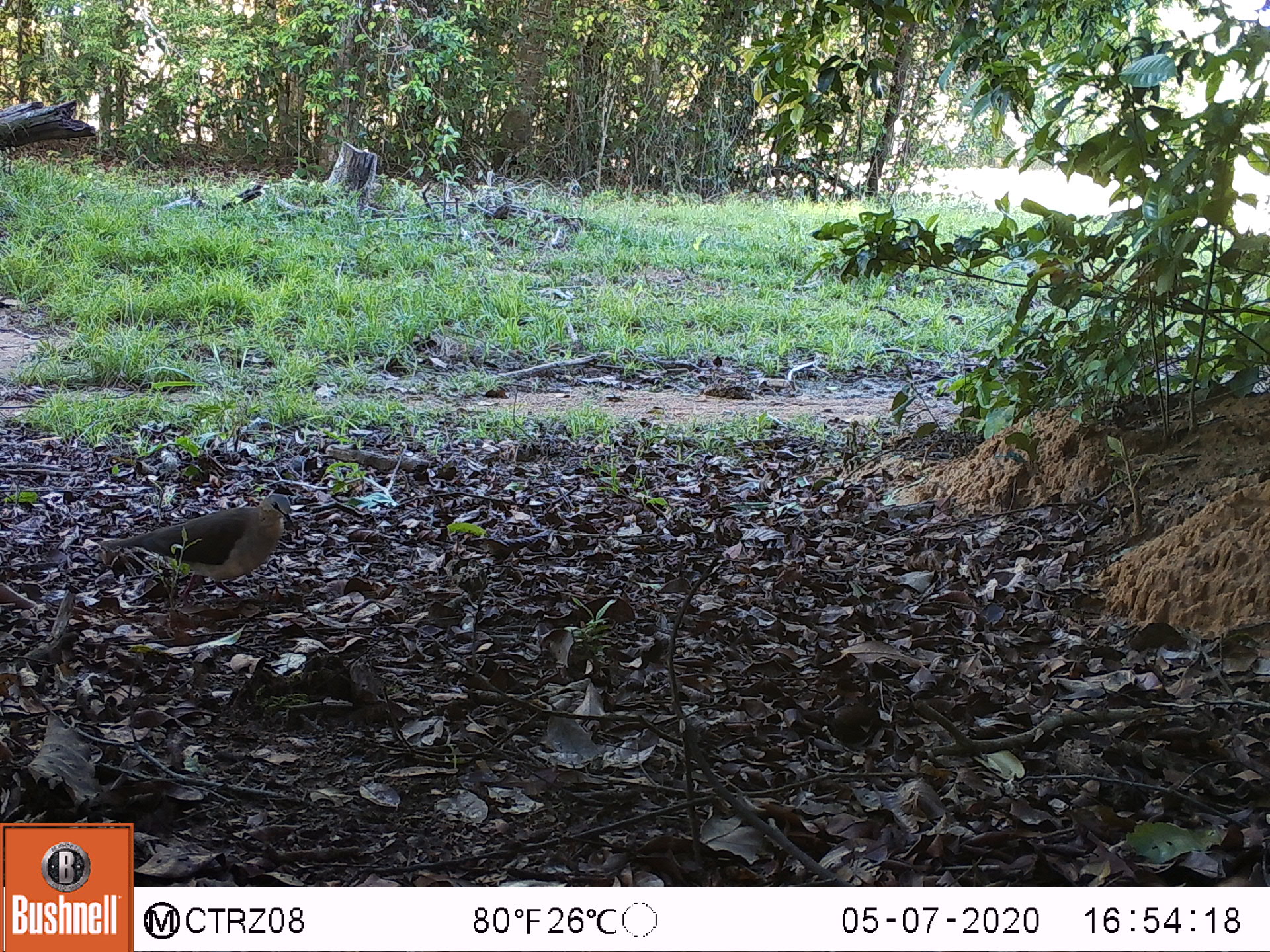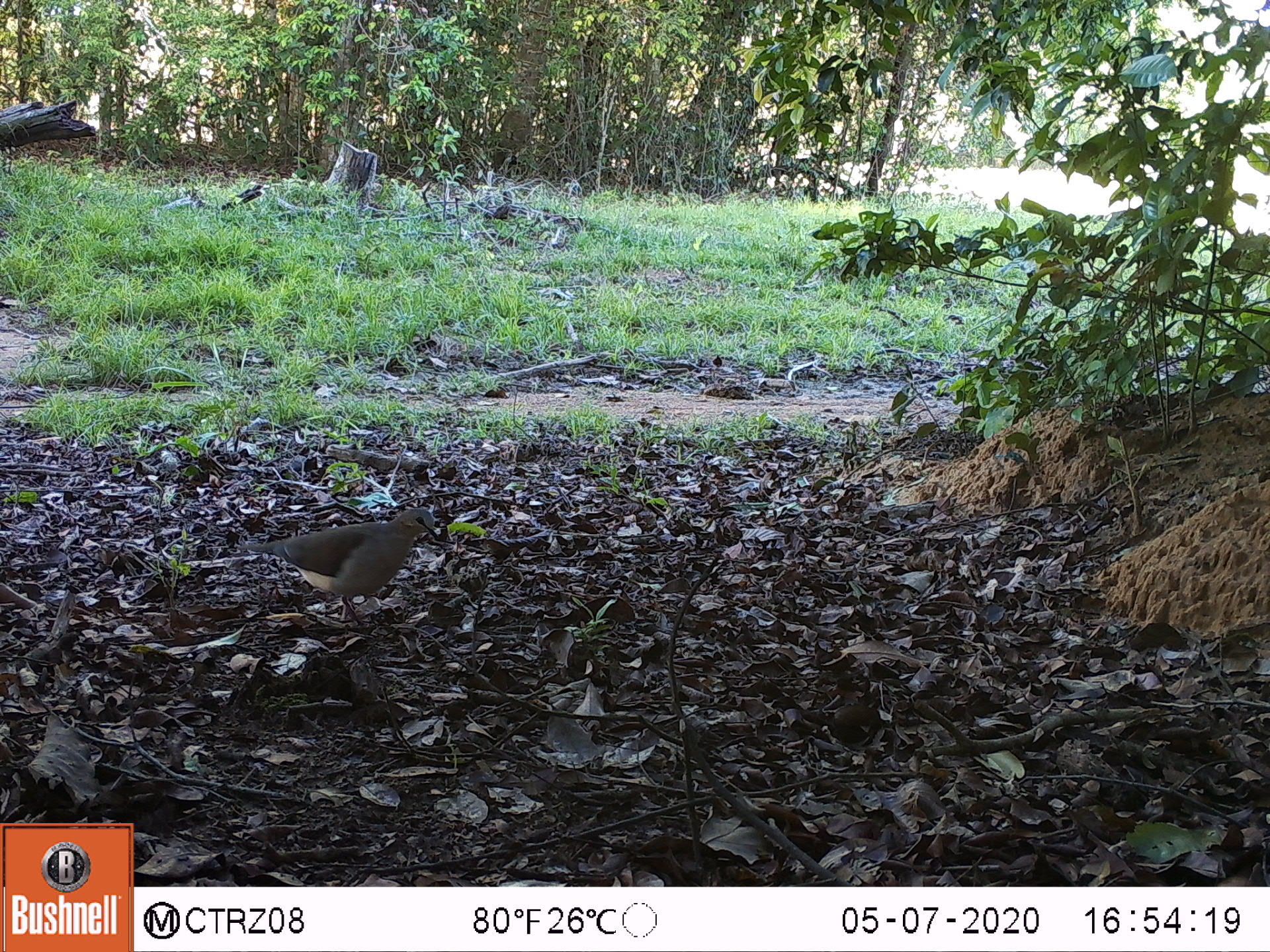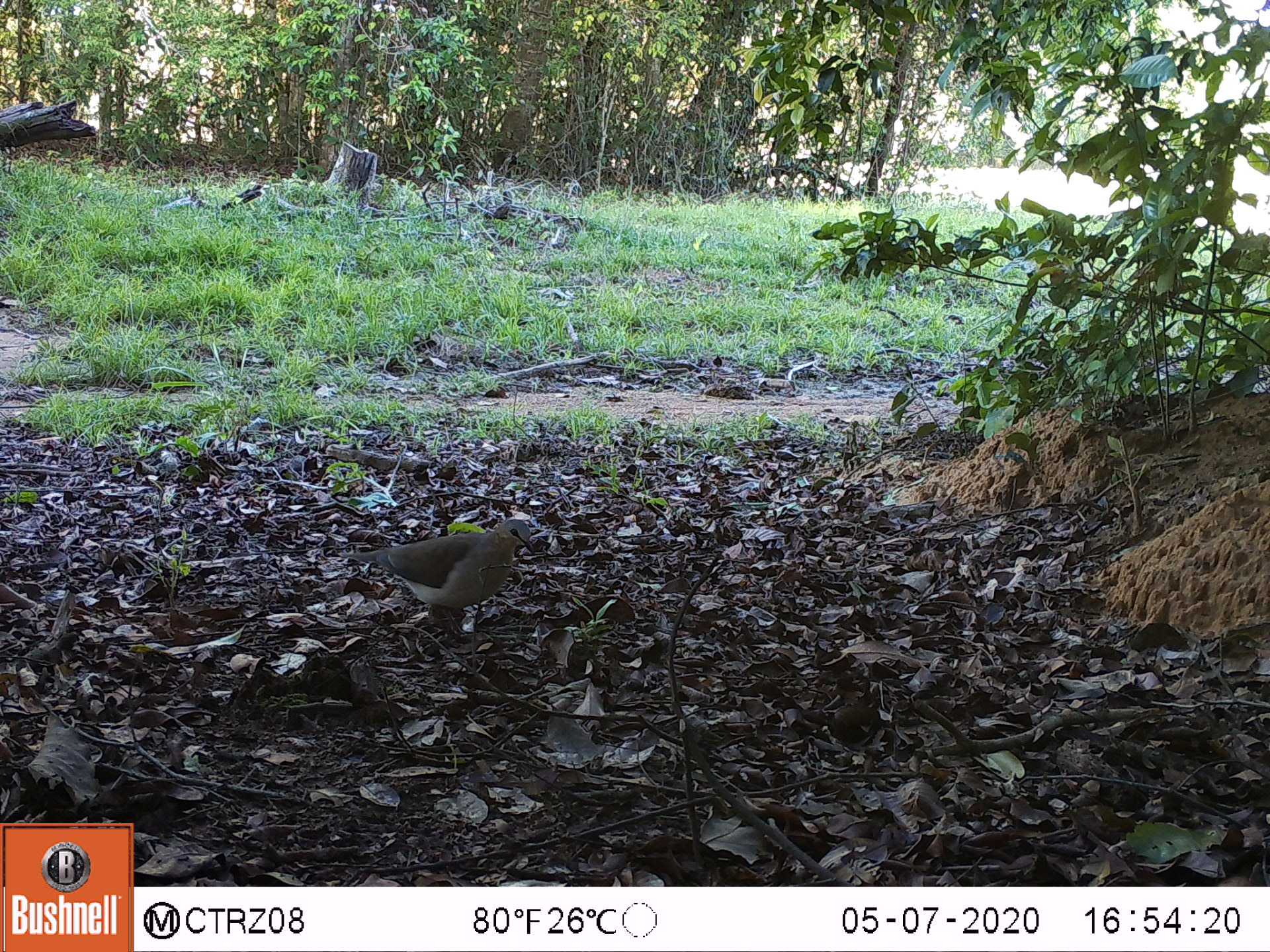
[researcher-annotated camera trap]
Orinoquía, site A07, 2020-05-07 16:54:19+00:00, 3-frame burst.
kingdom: Animalia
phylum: Chordata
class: Aves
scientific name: Aves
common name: bird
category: unknown bird